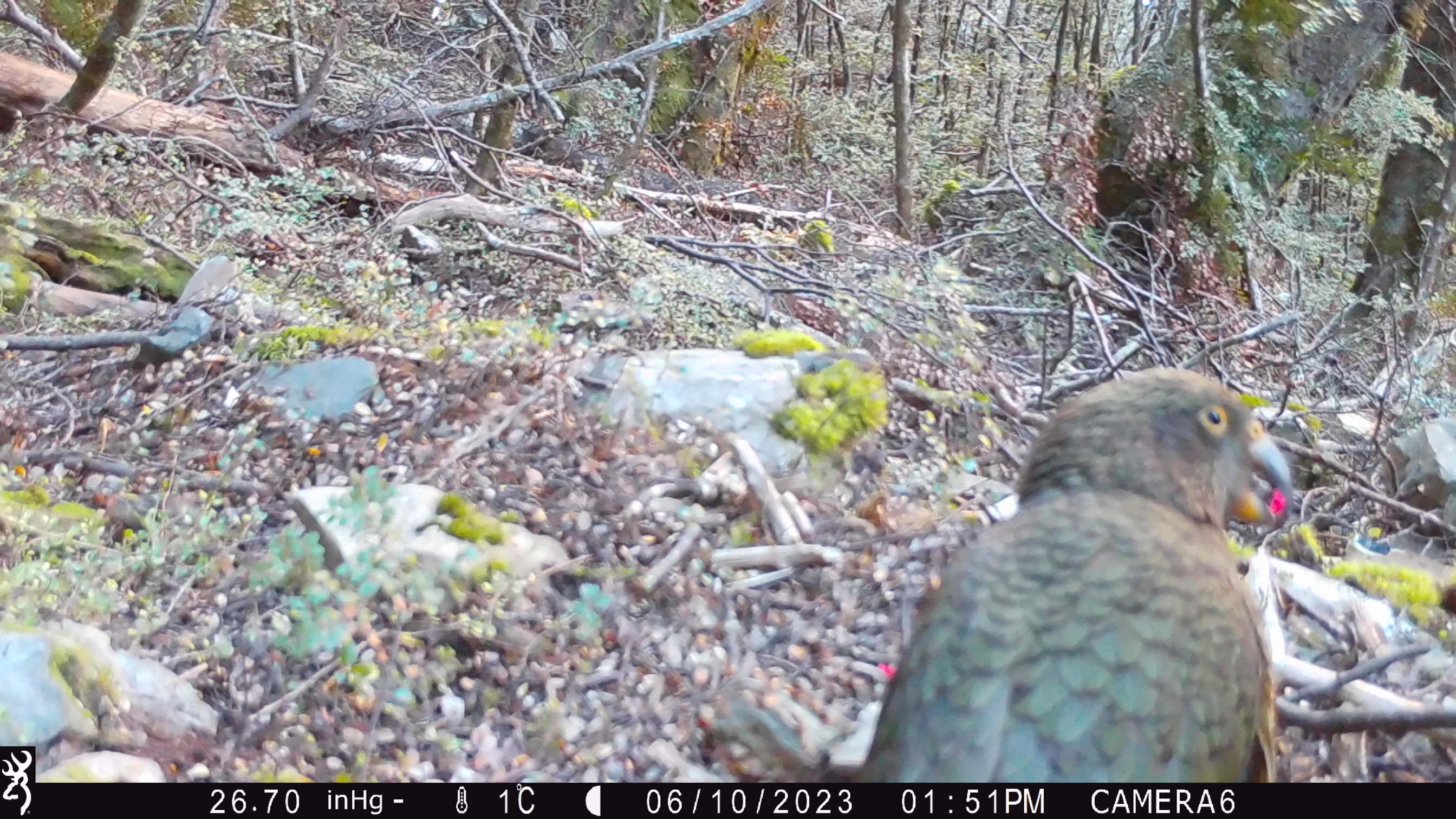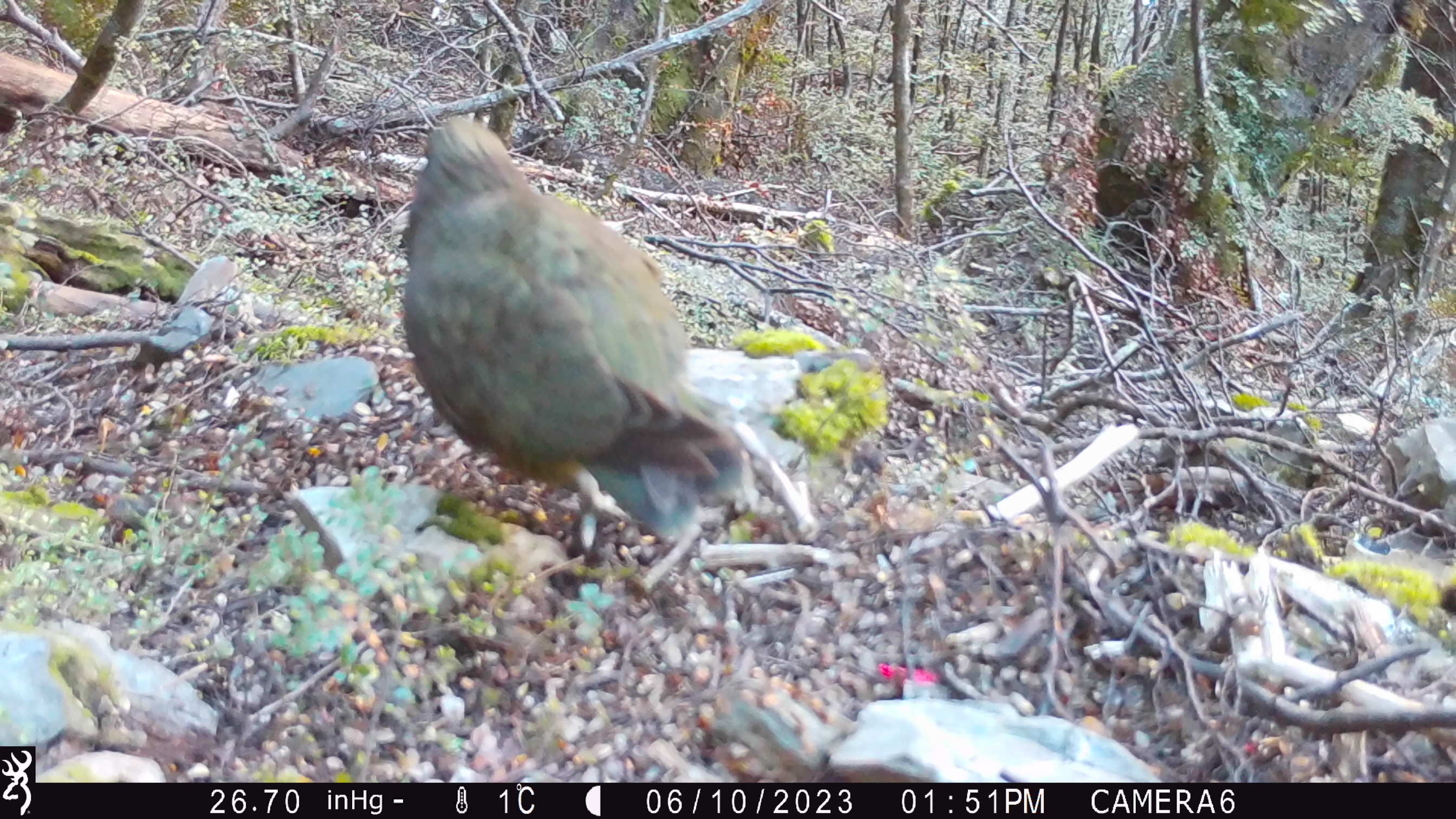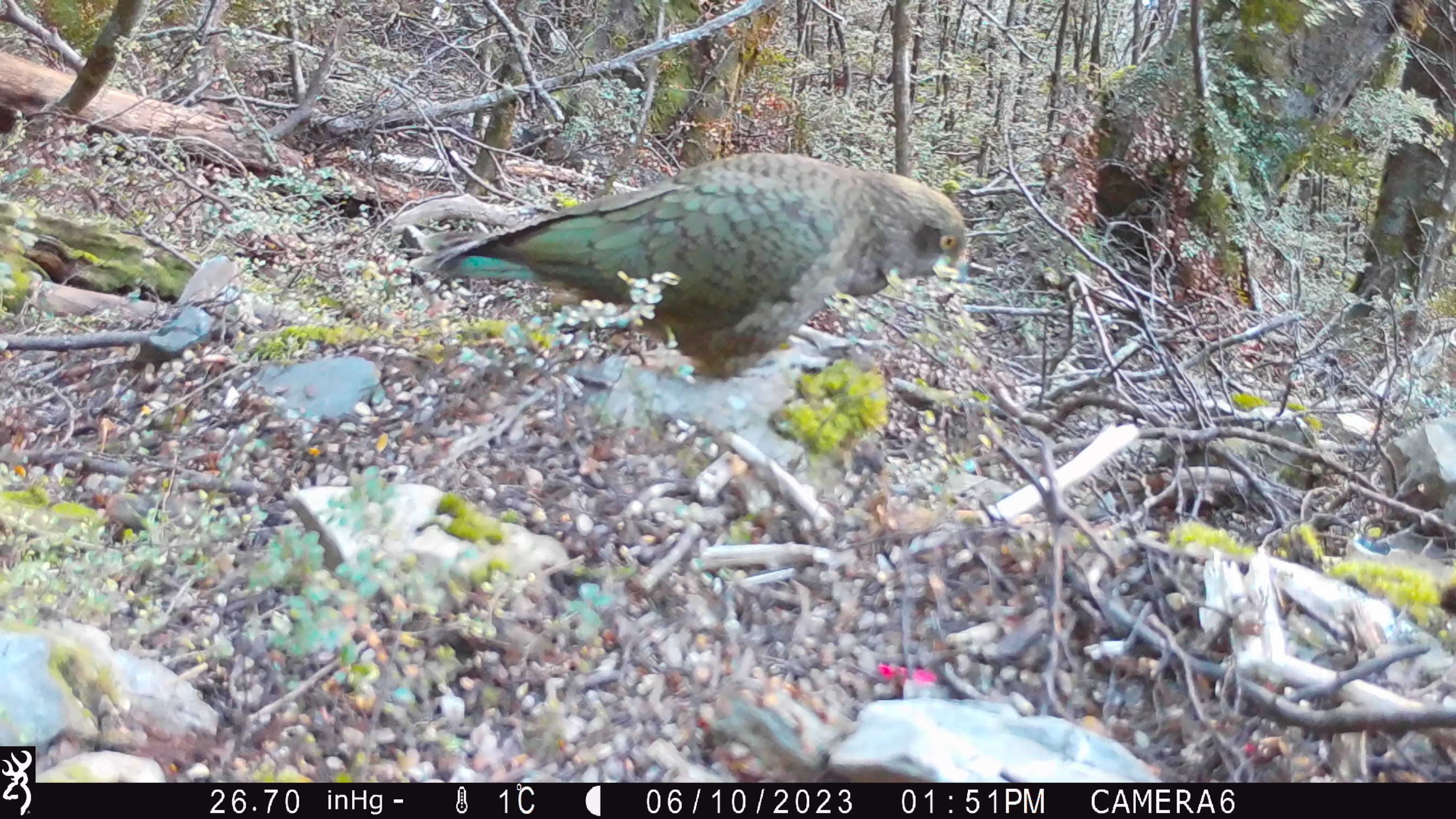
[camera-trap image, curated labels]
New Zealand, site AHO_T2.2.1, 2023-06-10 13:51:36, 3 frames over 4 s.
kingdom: Animalia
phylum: Chordata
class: Aves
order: Psittaciformes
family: Strigopidae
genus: Nestor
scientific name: Nestor notabilis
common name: kea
Kea (Nestor notabilis).